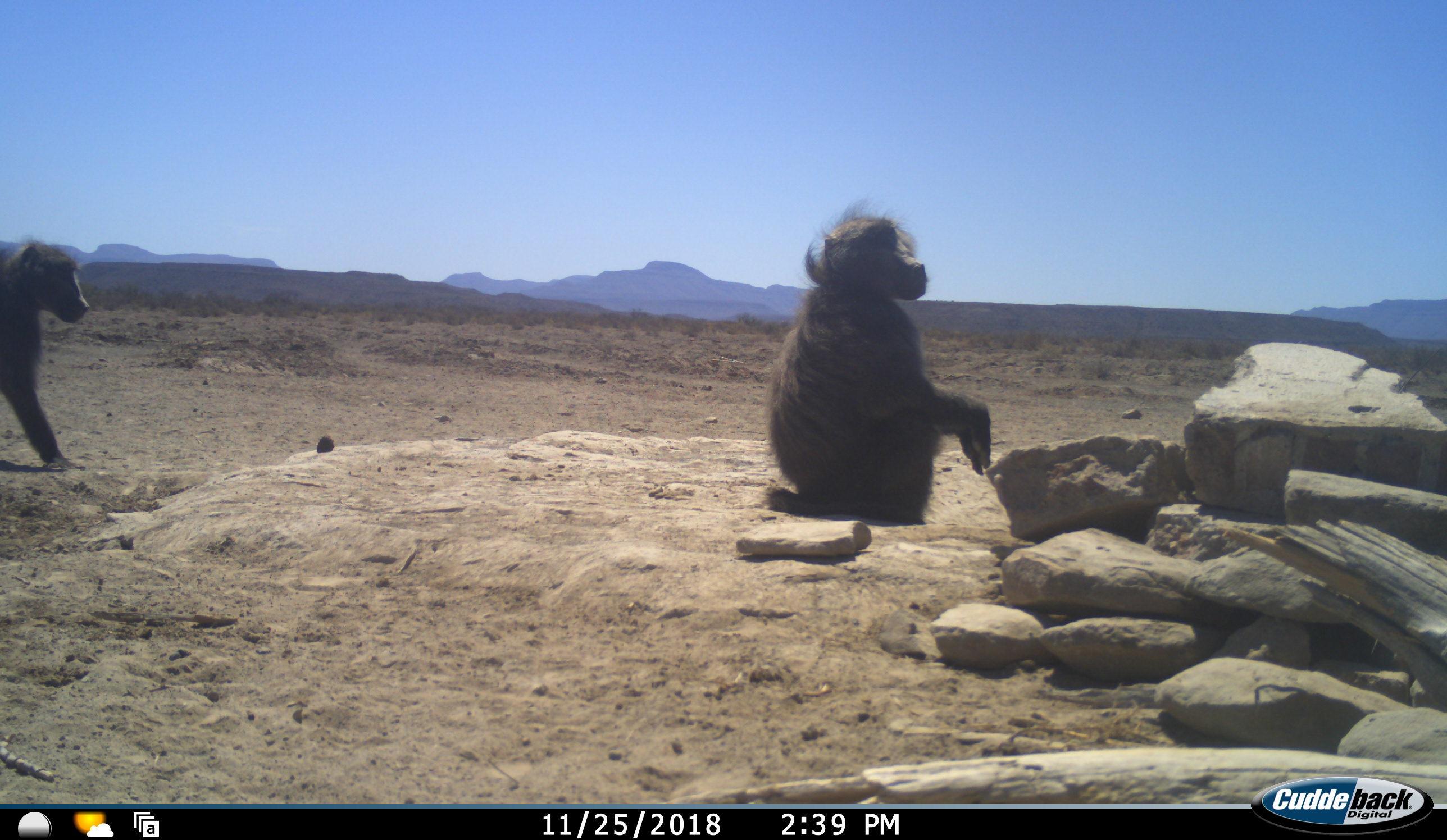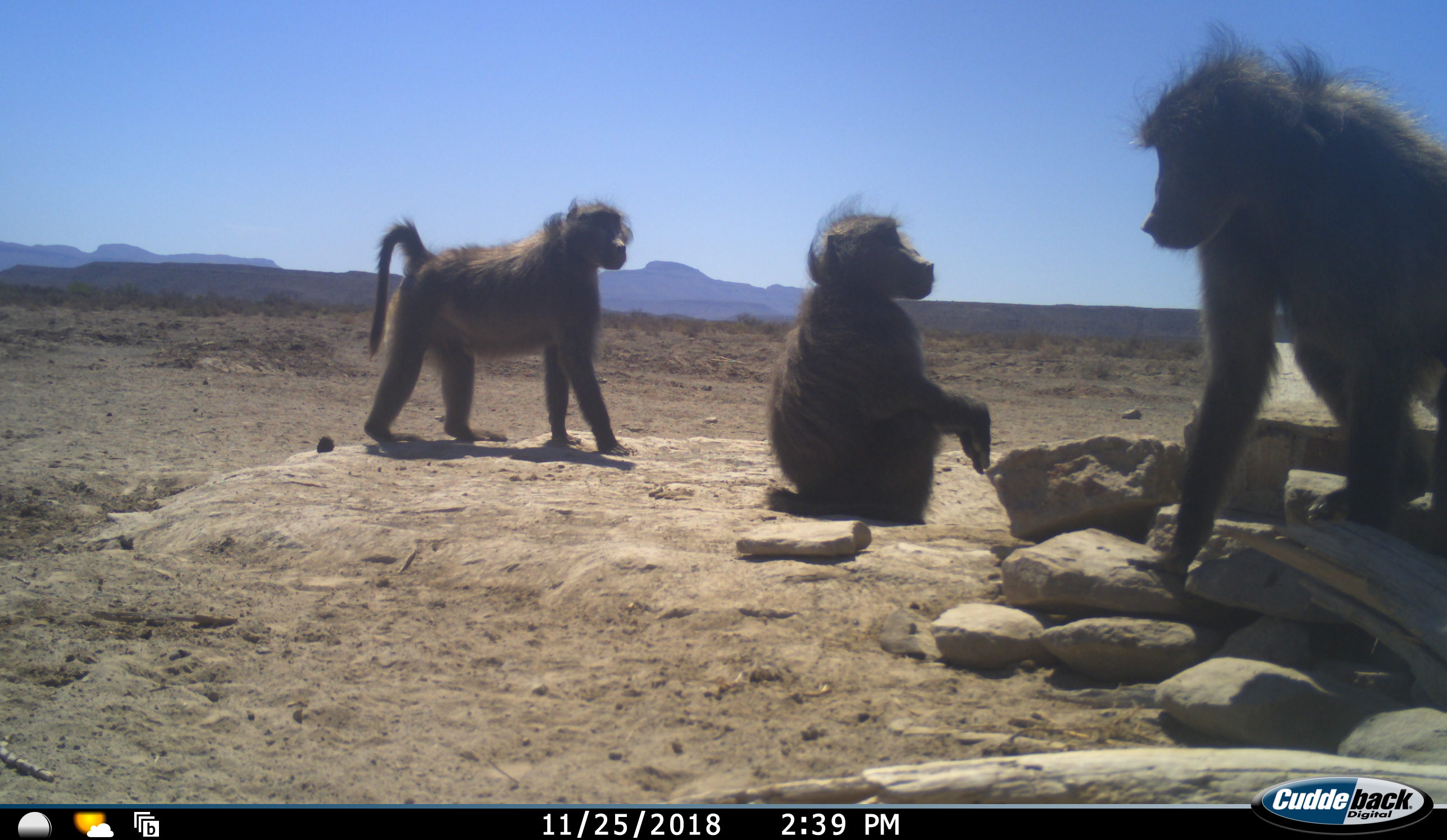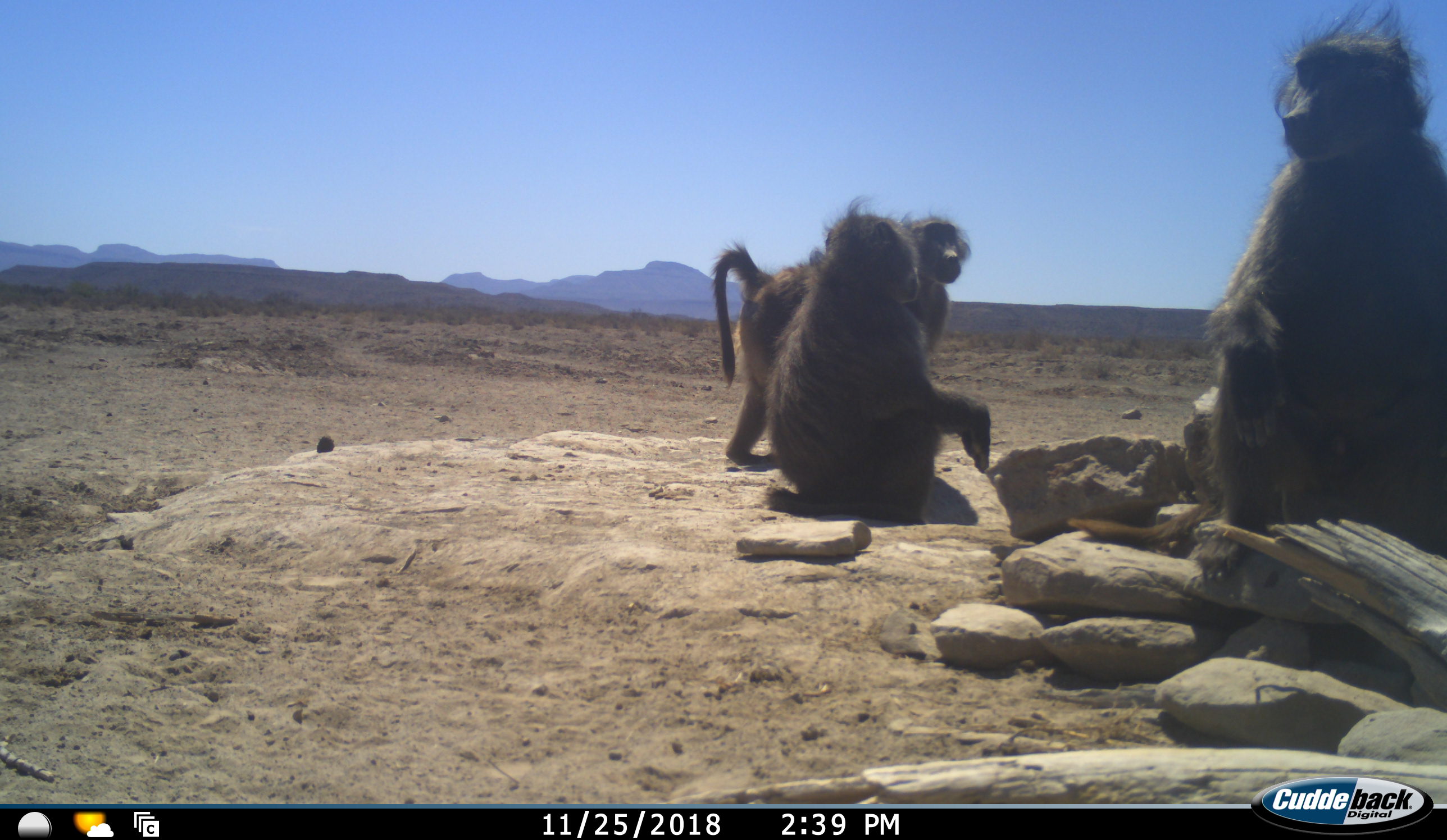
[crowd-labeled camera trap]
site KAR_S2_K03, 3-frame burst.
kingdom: Animalia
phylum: Chordata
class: Mammalia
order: Primates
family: Cercopithecidae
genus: Papio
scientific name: Papio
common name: baboon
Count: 3.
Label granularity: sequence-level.